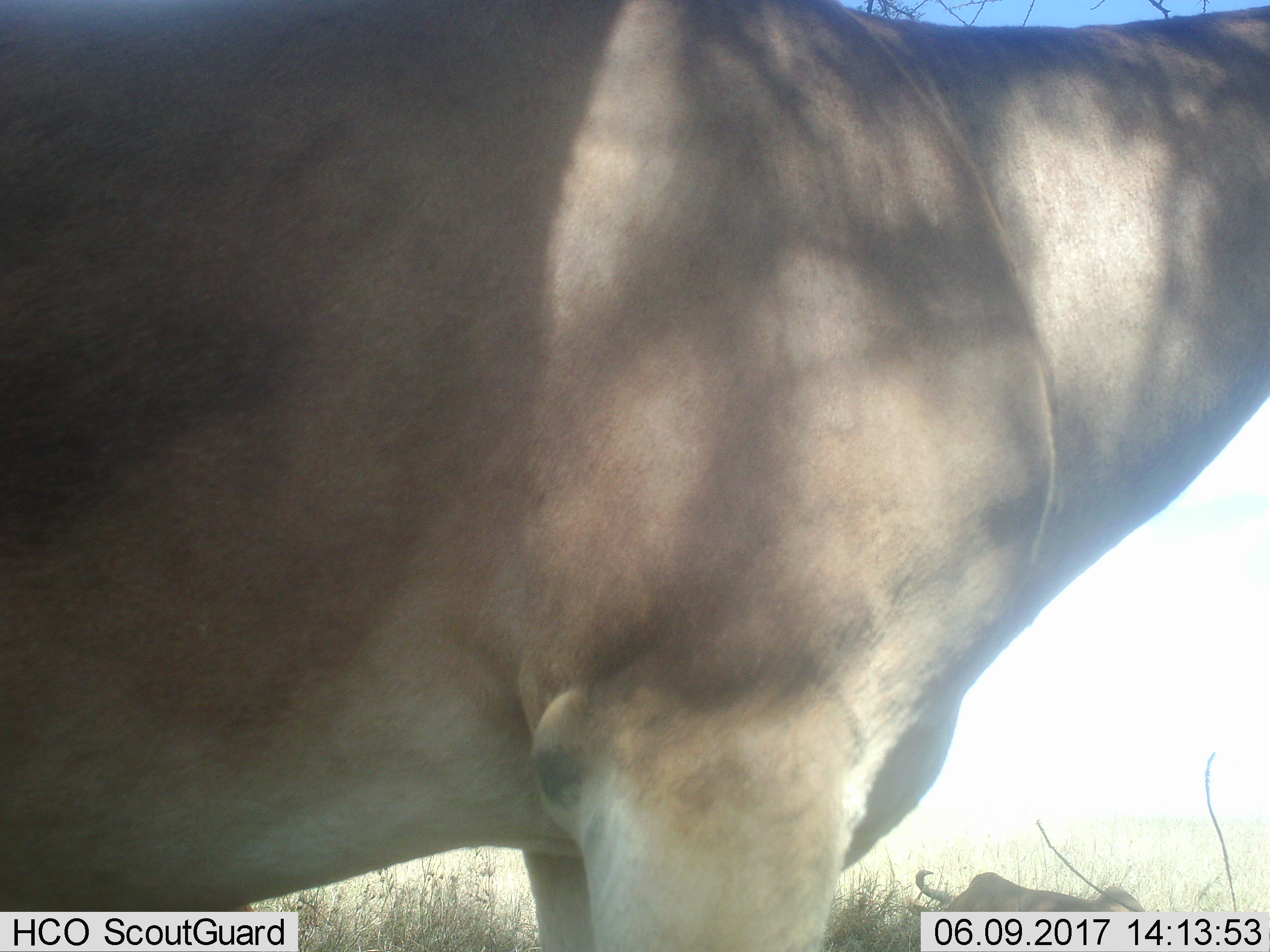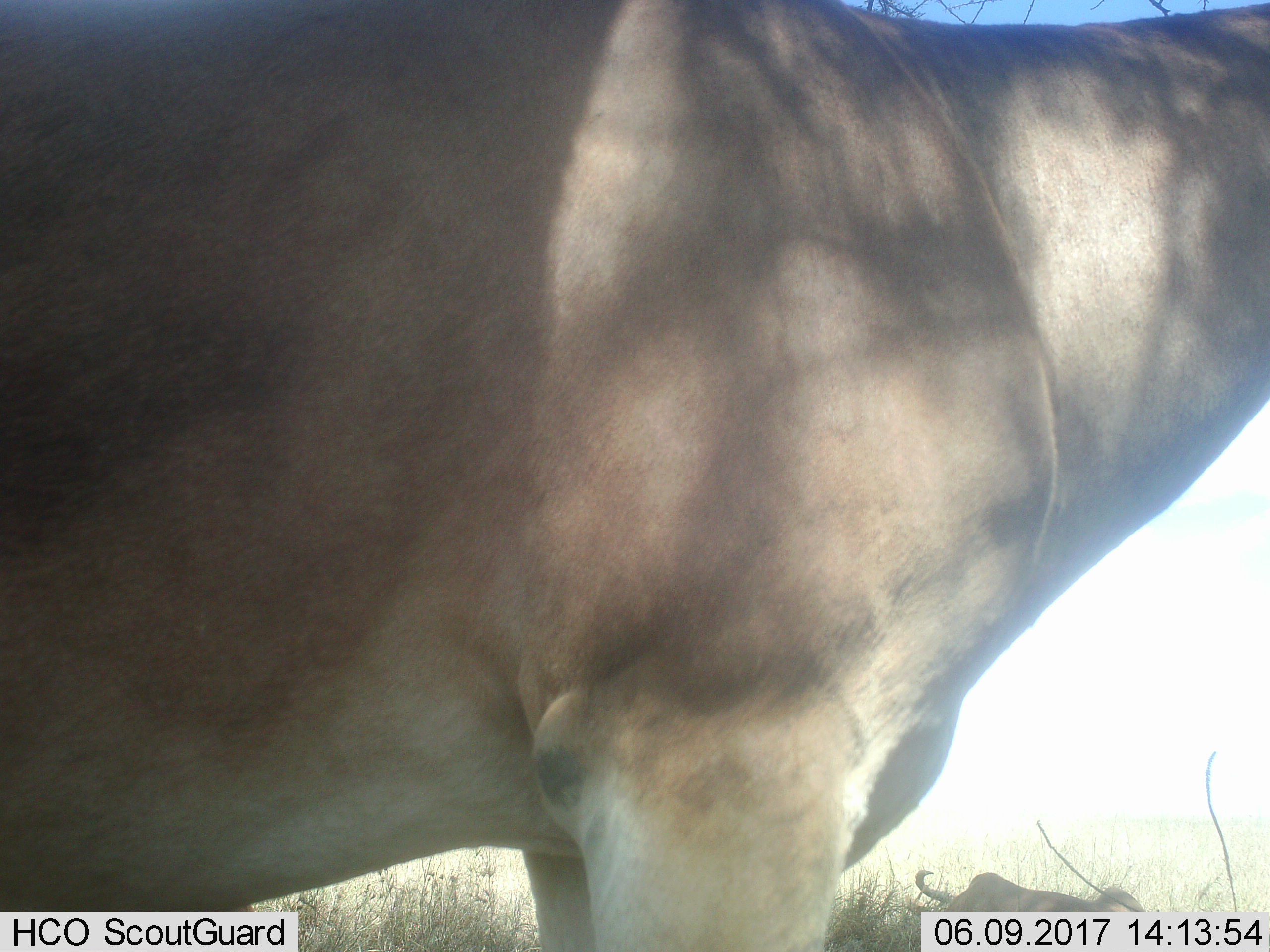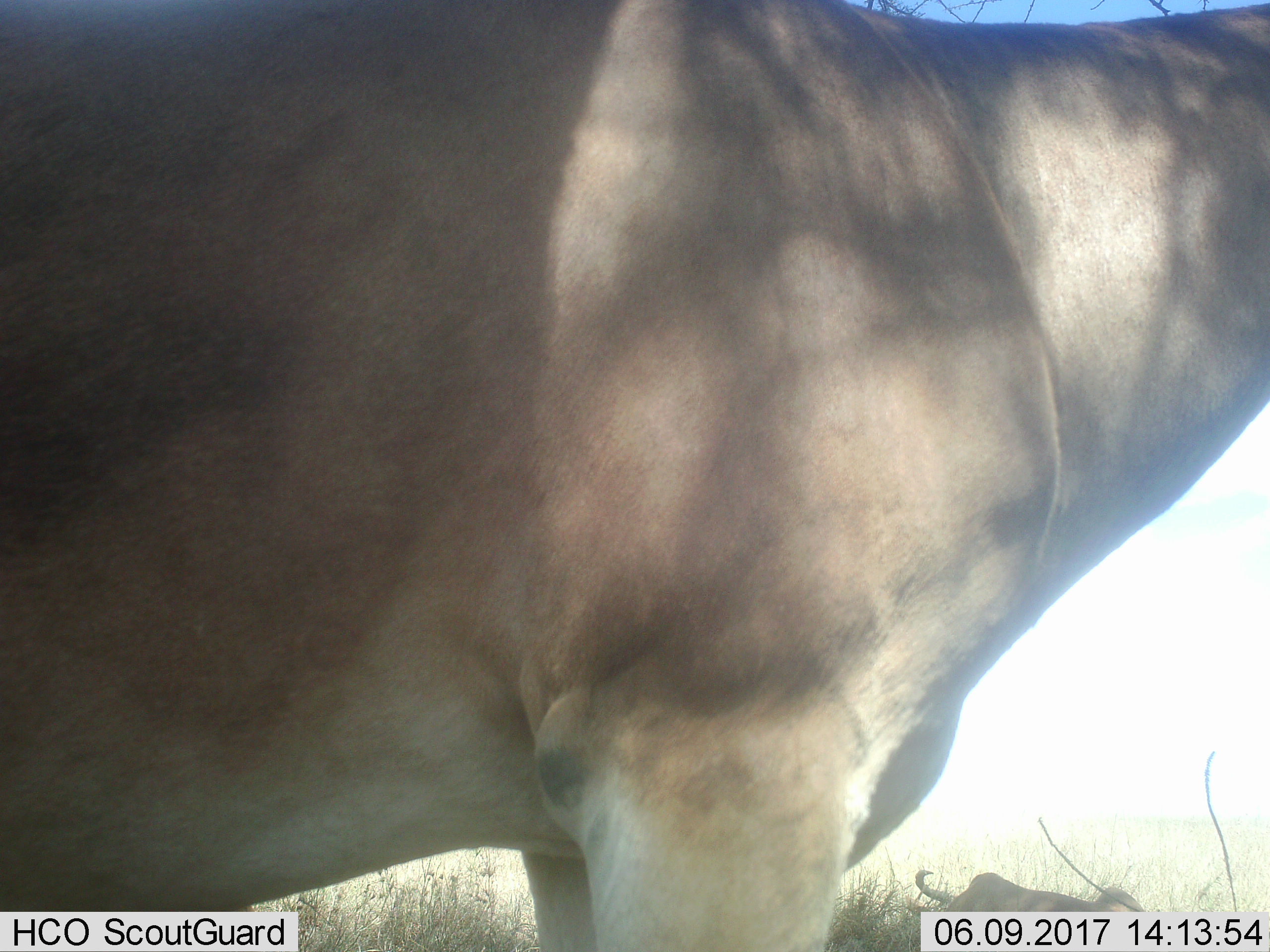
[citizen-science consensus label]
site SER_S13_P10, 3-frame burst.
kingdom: Animalia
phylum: Chordata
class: Mammalia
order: Artiodactyla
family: Bovidae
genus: Alcelaphus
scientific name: Alcelaphus buselaphus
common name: hartebeest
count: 2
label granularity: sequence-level